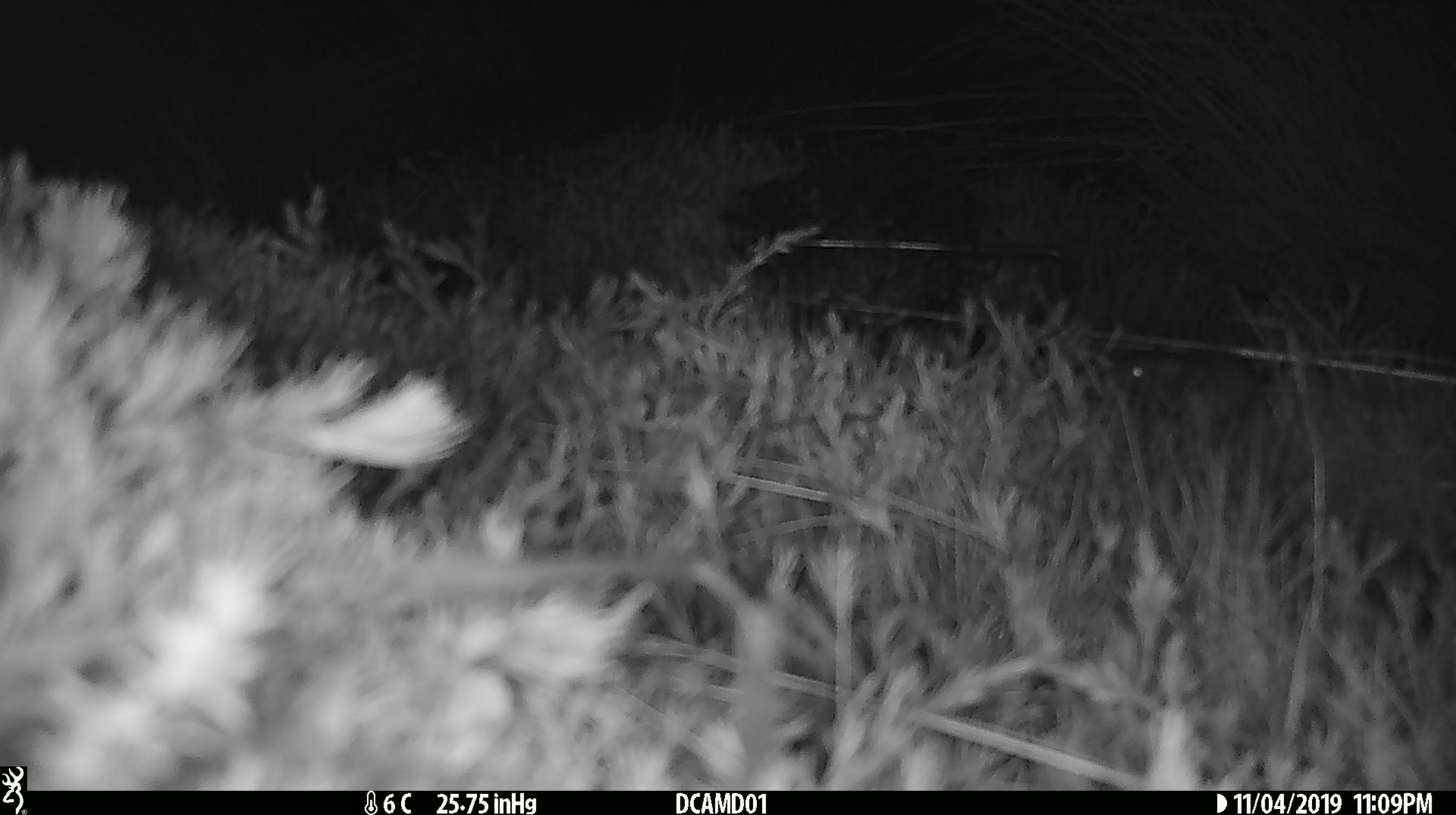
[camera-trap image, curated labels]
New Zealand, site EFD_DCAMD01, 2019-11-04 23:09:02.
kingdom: Animalia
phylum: Chordata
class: Mammalia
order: Rodentia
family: Muridae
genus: Mus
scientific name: Mus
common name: mouse